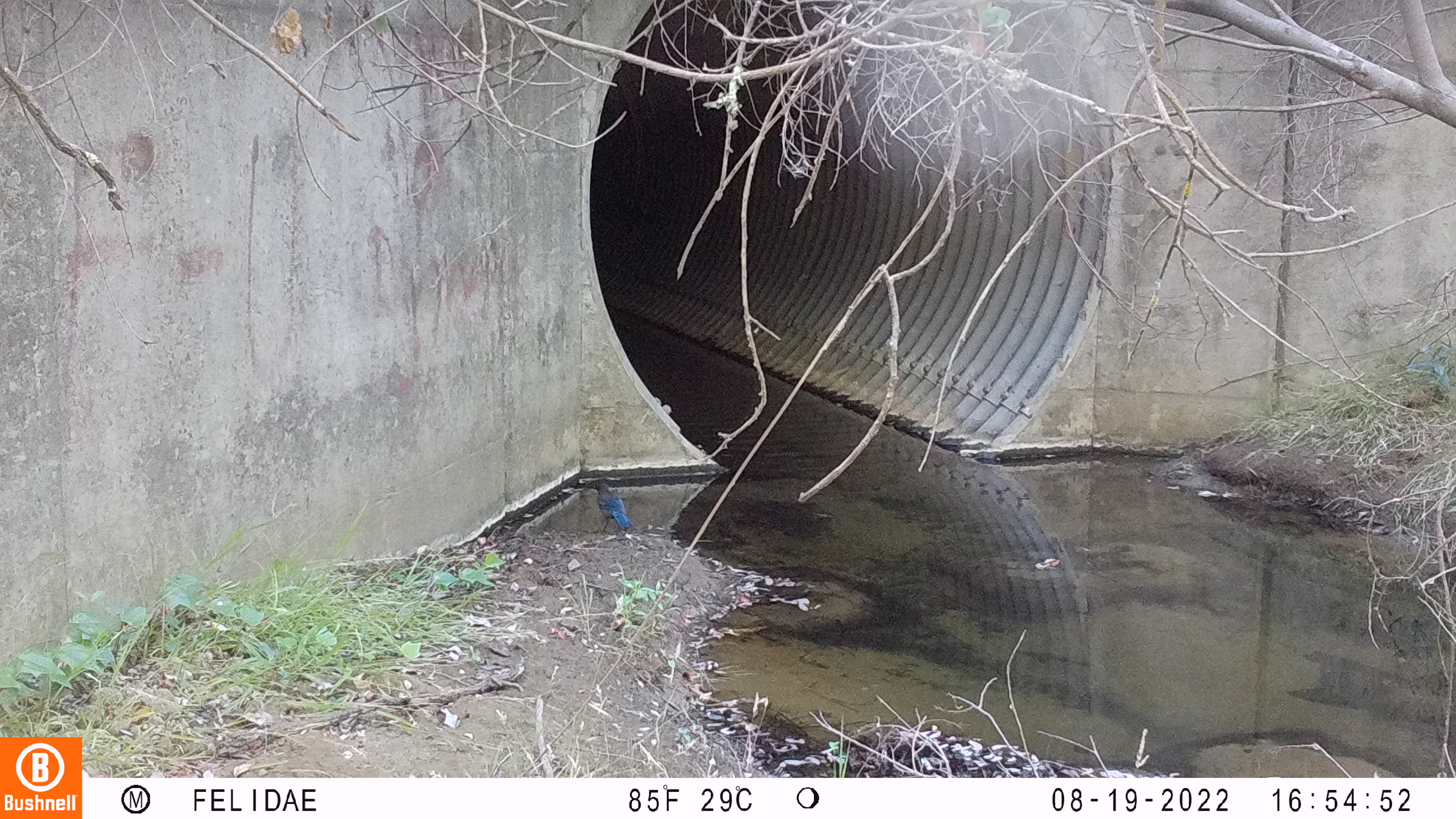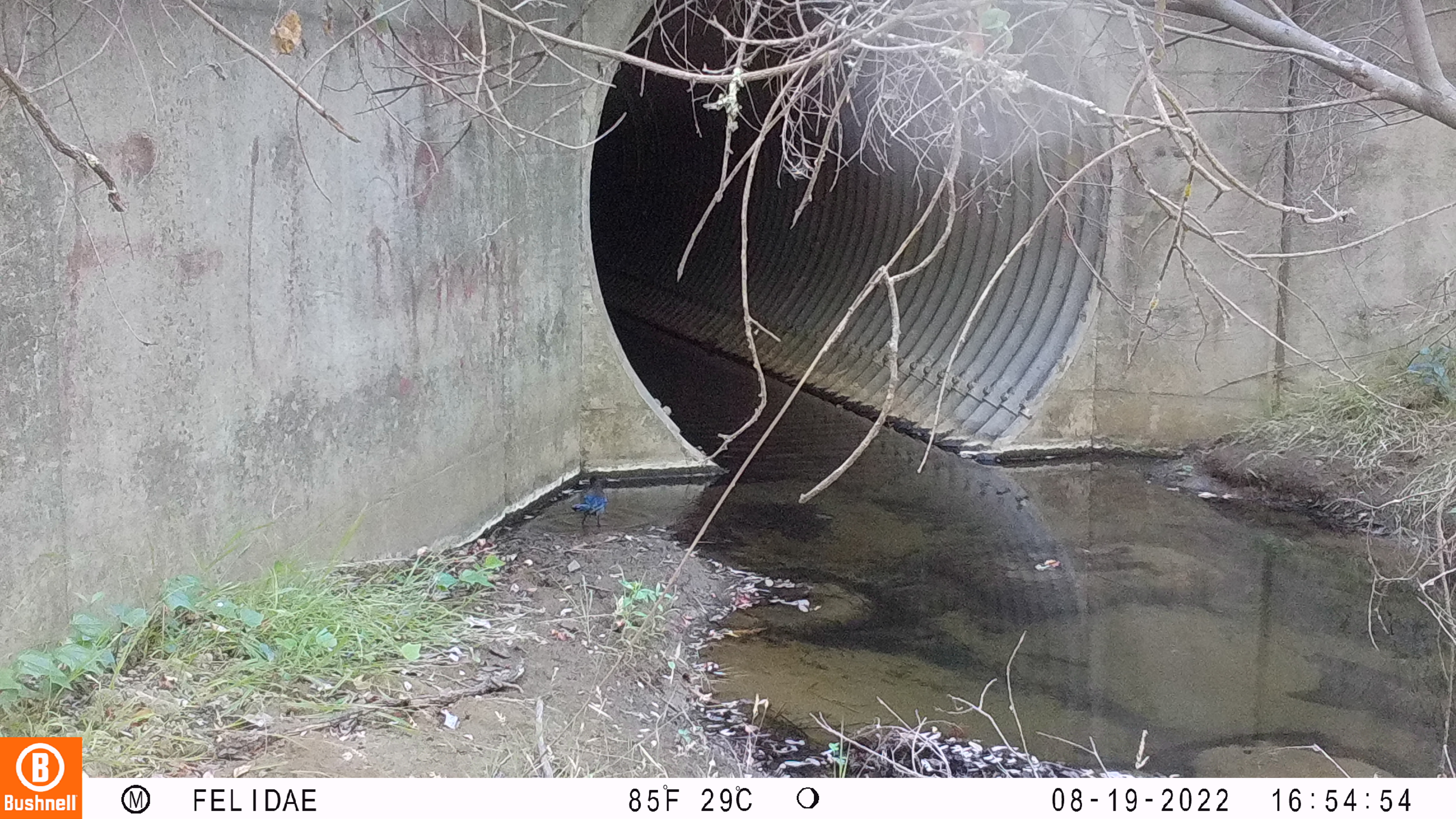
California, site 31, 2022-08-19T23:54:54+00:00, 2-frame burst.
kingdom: Animalia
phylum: Chordata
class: Aves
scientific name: Aves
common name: bird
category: unknown bird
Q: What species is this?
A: Unknown bird (bird) (Aves).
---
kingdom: Animalia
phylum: Chordata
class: Aves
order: Passeriformes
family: Corvidae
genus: Cyanocitta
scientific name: Cyanocitta stelleri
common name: steller's jay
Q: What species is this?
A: Steller's jay (Cyanocitta stelleri).